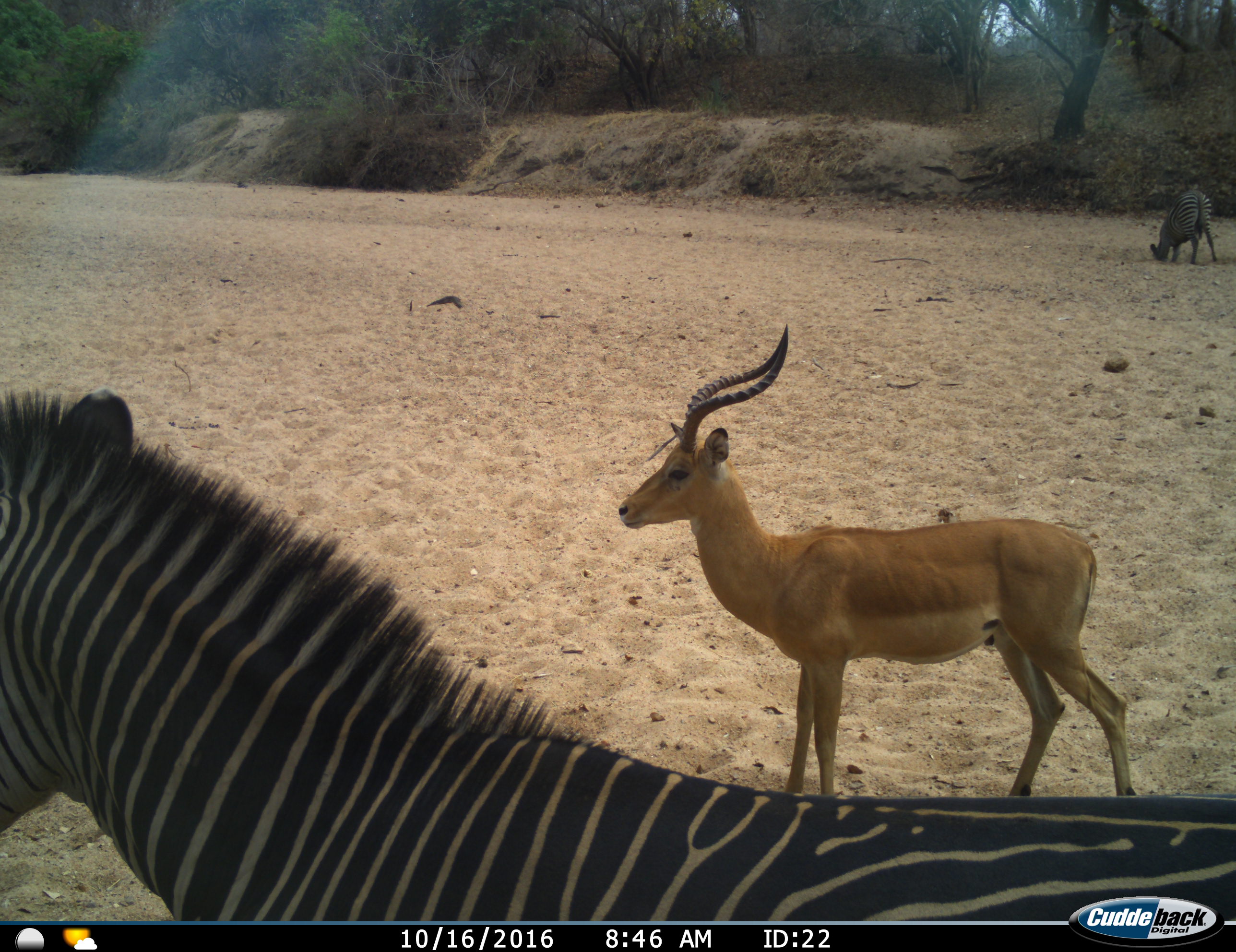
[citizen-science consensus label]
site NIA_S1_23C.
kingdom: Animalia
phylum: Chordata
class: Mammalia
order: Artiodactyla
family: Bovidae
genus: Aepyceros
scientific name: Aepyceros melampus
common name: impala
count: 1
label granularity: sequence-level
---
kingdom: Animalia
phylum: Chordata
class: Mammalia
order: Perissodactyla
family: Equidae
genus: Equus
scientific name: Equus quagga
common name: plains zebra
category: zebraplains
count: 2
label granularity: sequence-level